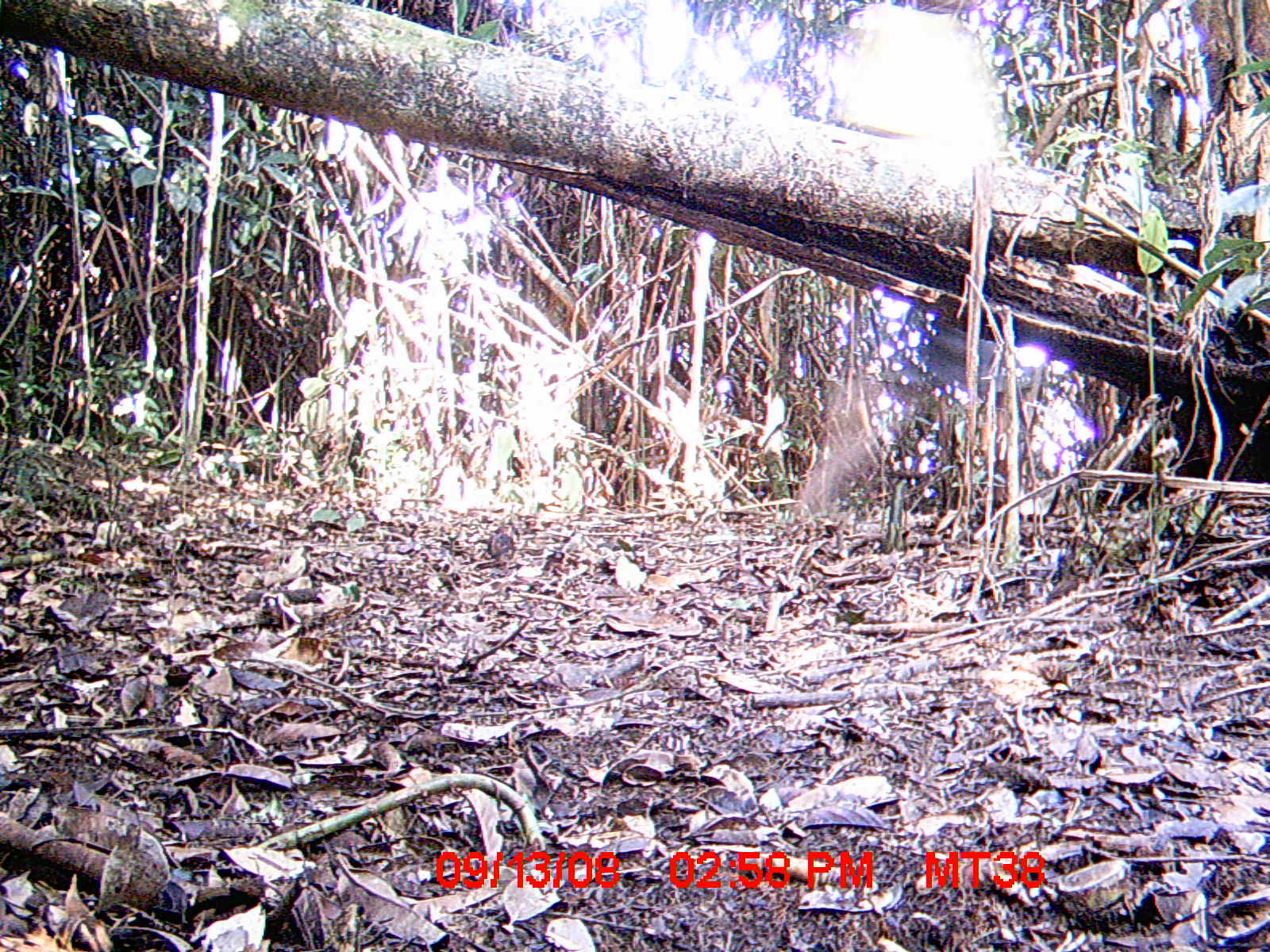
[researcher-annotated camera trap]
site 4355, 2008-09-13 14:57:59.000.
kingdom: Animalia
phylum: Chordata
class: Aves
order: Cuculiformes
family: Cuculidae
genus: Coua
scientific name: Coua serriana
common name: red-breasted coua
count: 1